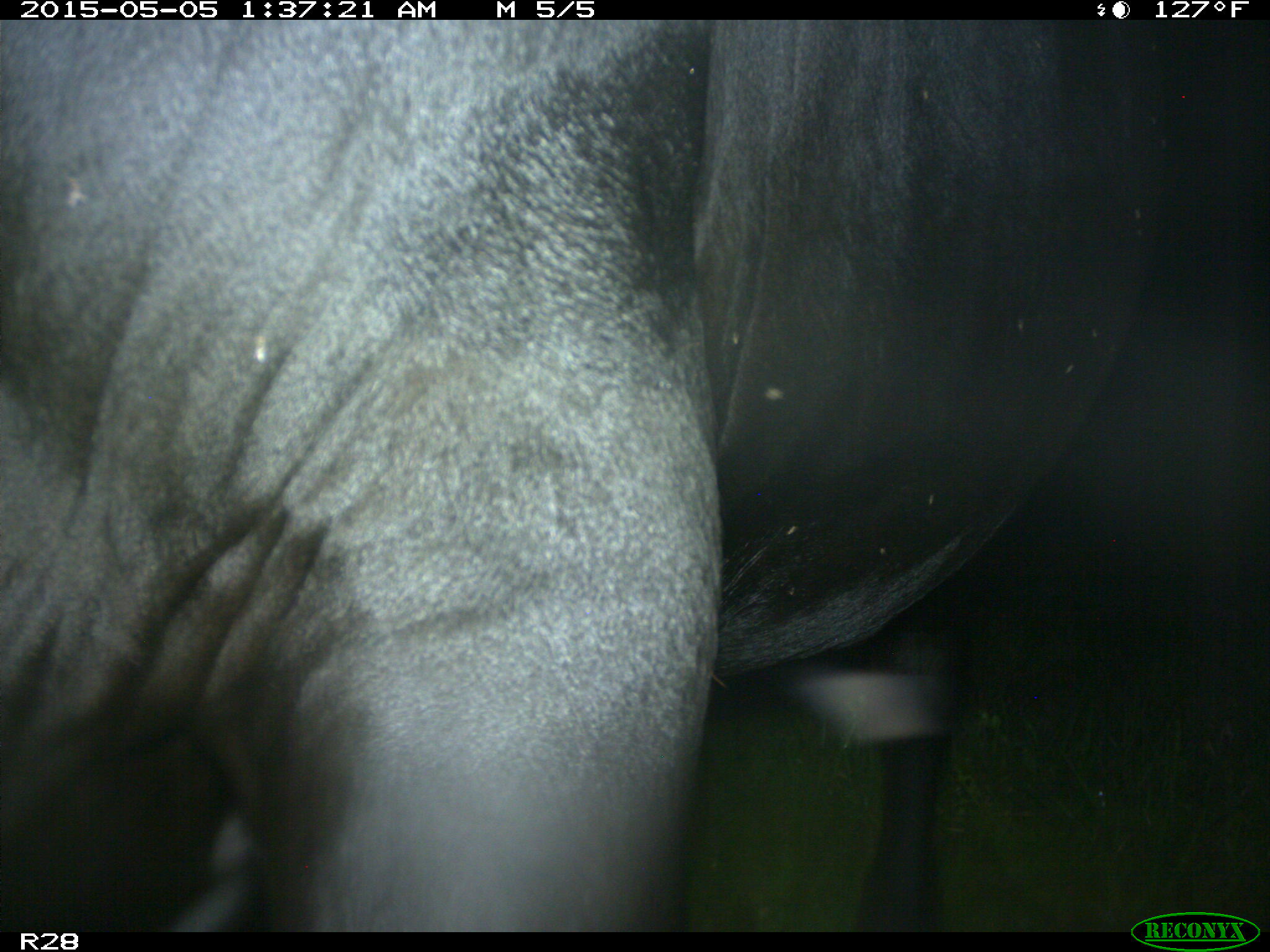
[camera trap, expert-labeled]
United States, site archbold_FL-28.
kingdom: Animalia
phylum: Chordata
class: Mammalia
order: Artiodactyla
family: Bovidae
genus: Bos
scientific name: Bos taurus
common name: domestic cow